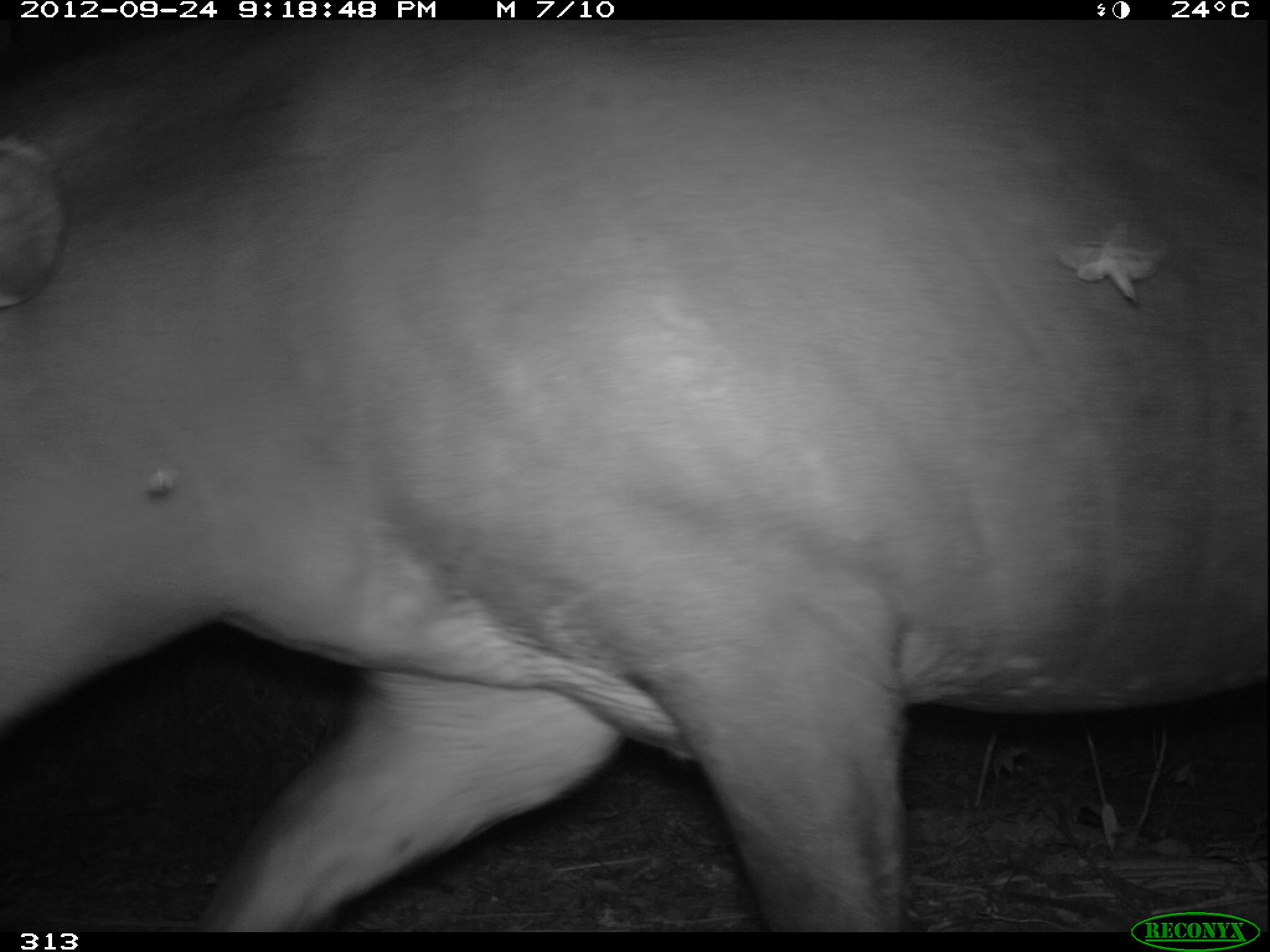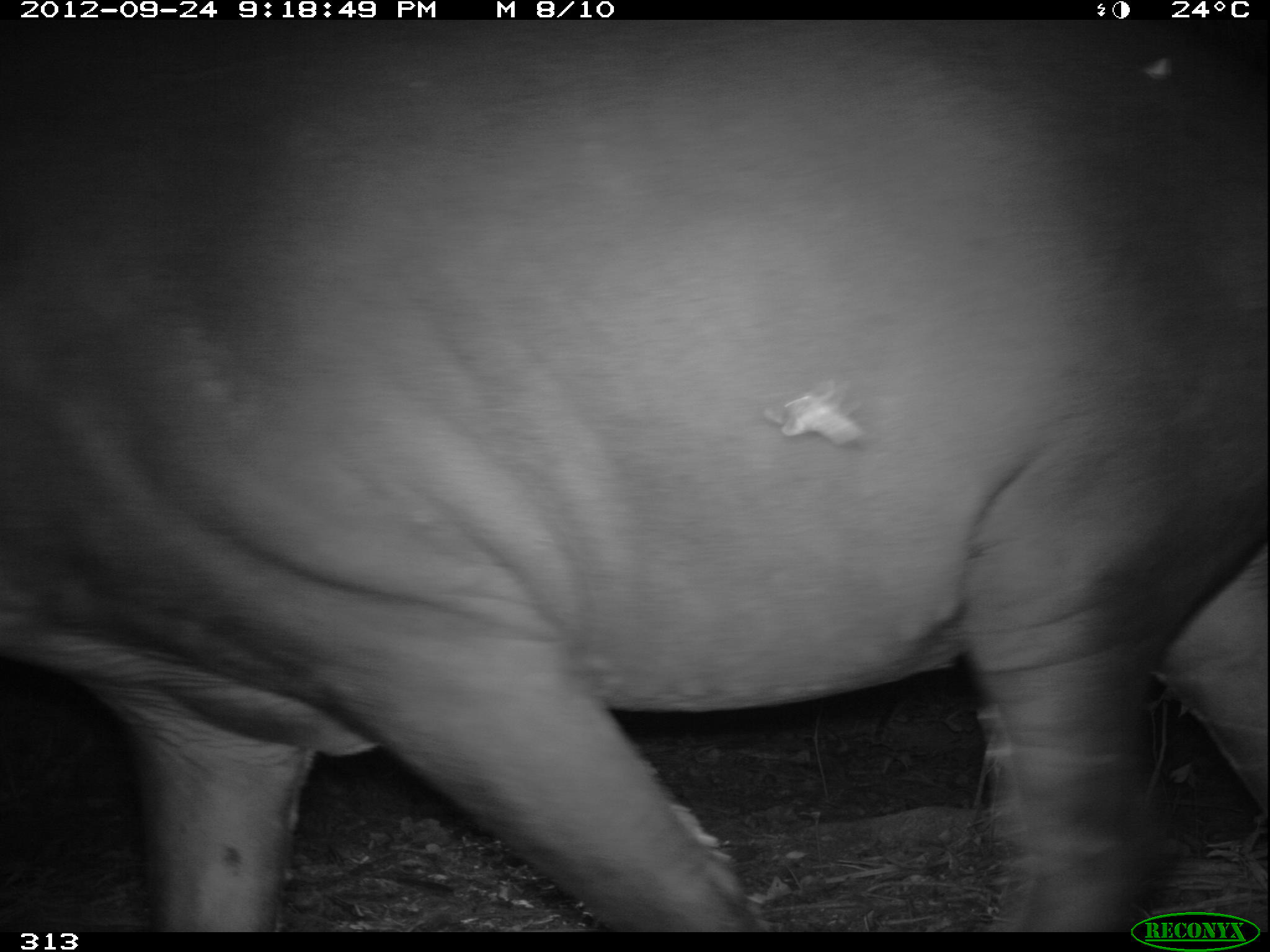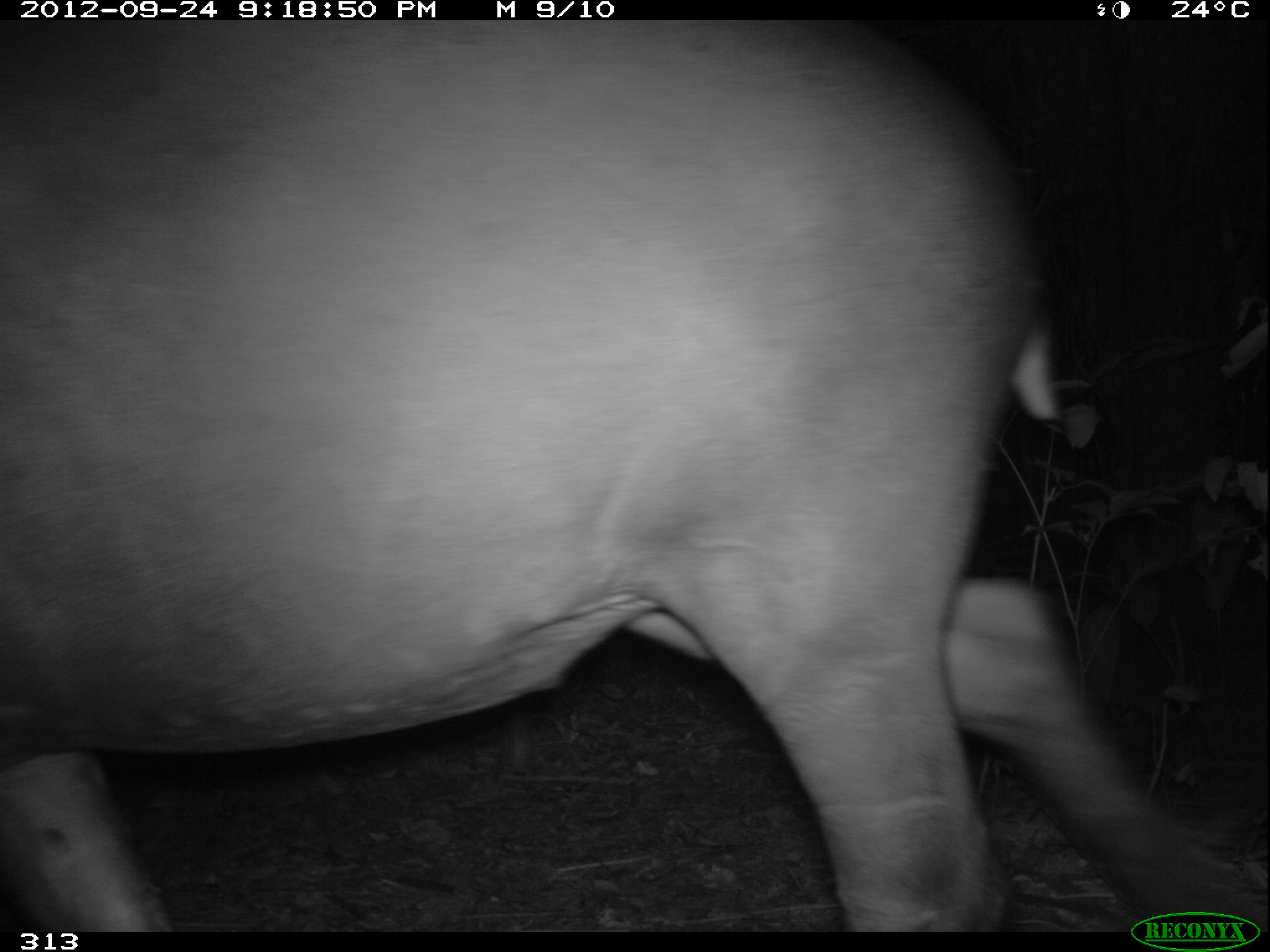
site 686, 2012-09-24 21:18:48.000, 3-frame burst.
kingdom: Animalia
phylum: Chordata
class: Mammalia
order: Perissodactyla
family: Tapiridae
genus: Tapirus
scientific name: Tapirus terrestris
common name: south american tapir